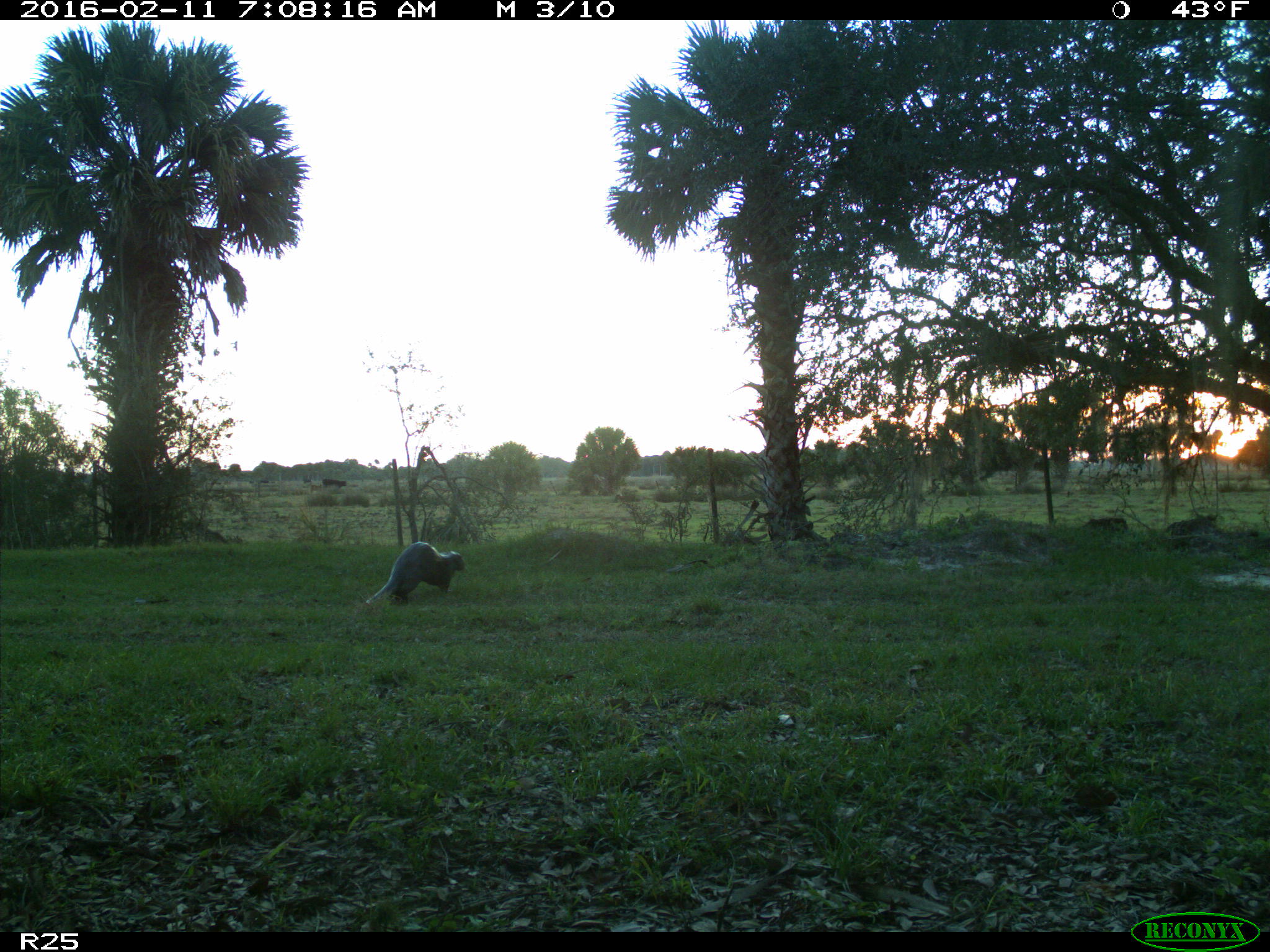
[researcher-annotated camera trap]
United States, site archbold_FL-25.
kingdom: Animalia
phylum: Chordata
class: Mammalia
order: Carnivora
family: Mustelidae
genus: Lontra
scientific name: Lontra canadensis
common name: north american river otter